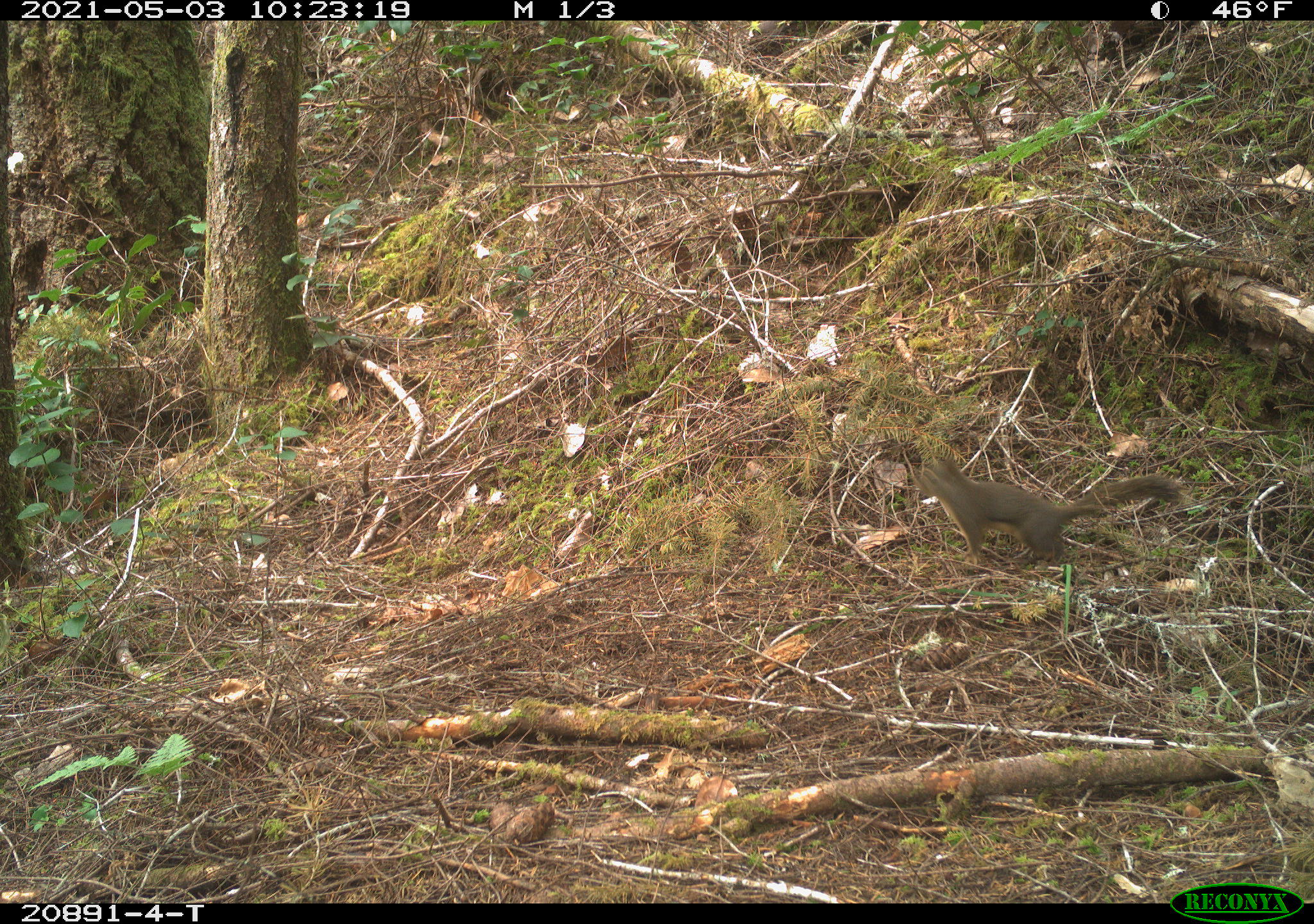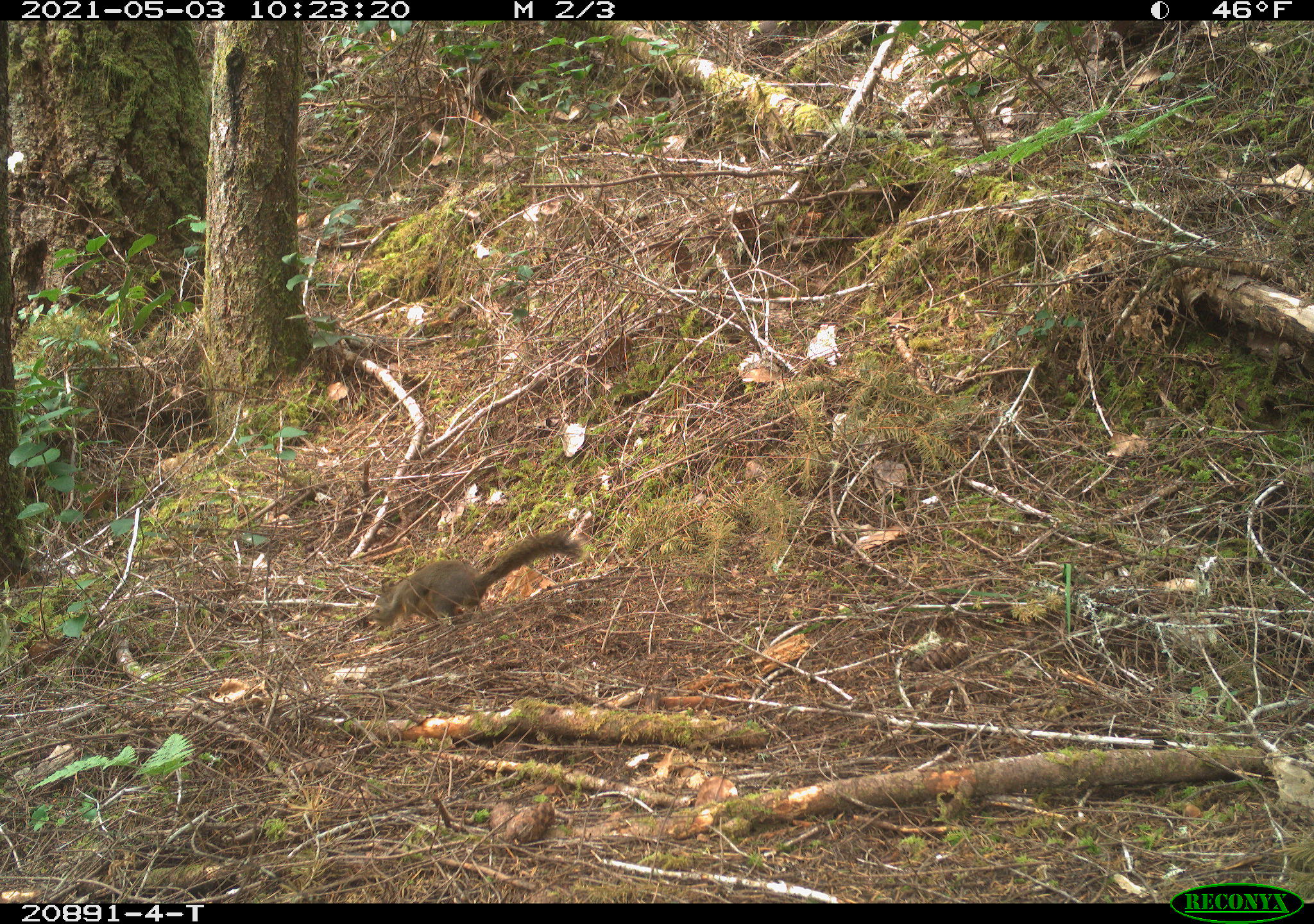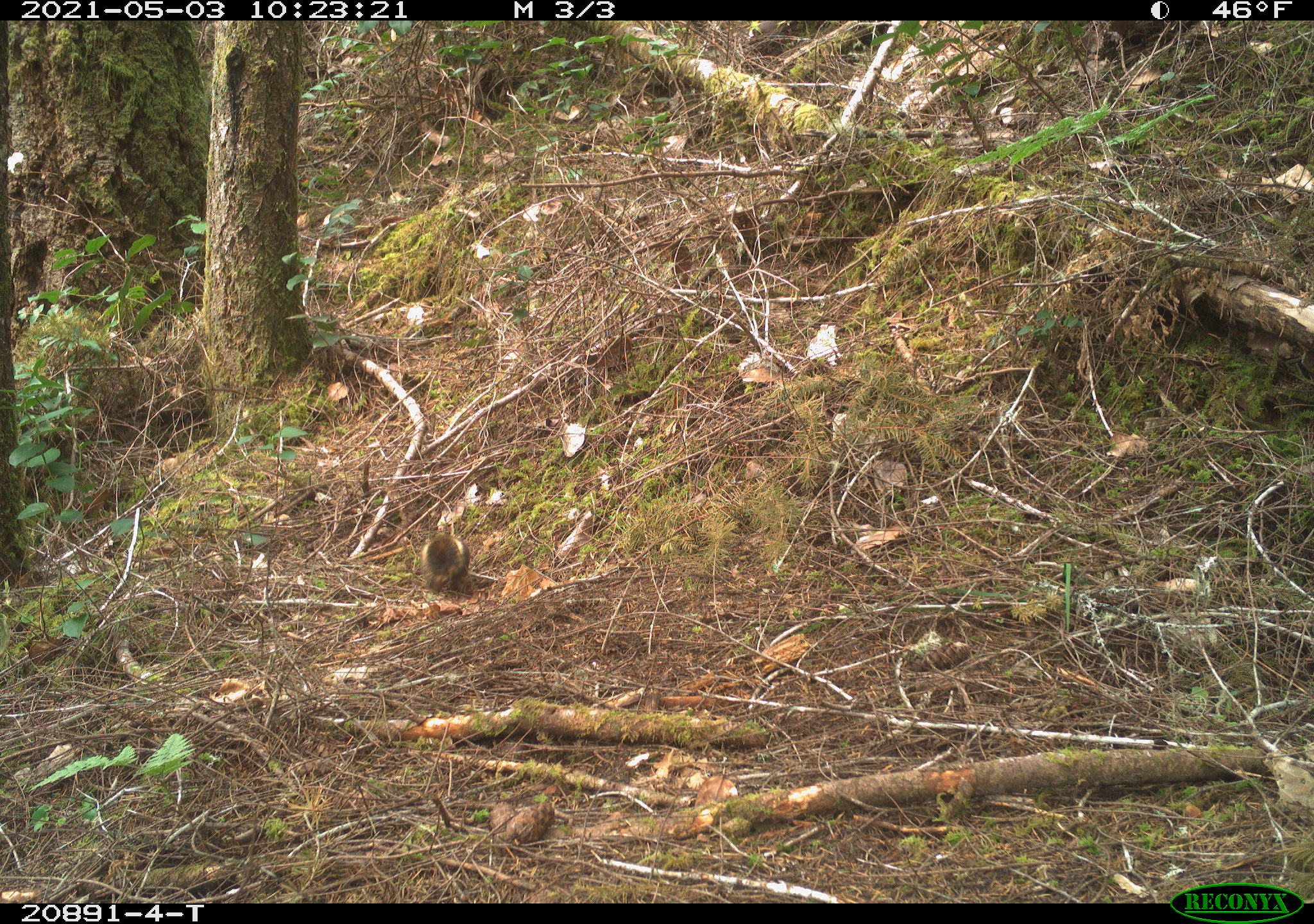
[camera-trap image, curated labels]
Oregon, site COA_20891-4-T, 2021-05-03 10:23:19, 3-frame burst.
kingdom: Animalia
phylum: Chordata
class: Mammalia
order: Rodentia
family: Sciuridae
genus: Tamiasciurus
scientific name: Tamiasciurus douglasii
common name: douglas squirrel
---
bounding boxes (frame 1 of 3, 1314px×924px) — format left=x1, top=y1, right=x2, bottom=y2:
douglas squirrel: left=911, top=446, right=1184, bottom=571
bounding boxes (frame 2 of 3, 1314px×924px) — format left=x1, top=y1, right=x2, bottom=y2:
douglas squirrel: left=362, top=531, right=589, bottom=629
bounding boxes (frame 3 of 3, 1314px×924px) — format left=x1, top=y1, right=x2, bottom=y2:
douglas squirrel: left=413, top=518, right=475, bottom=596